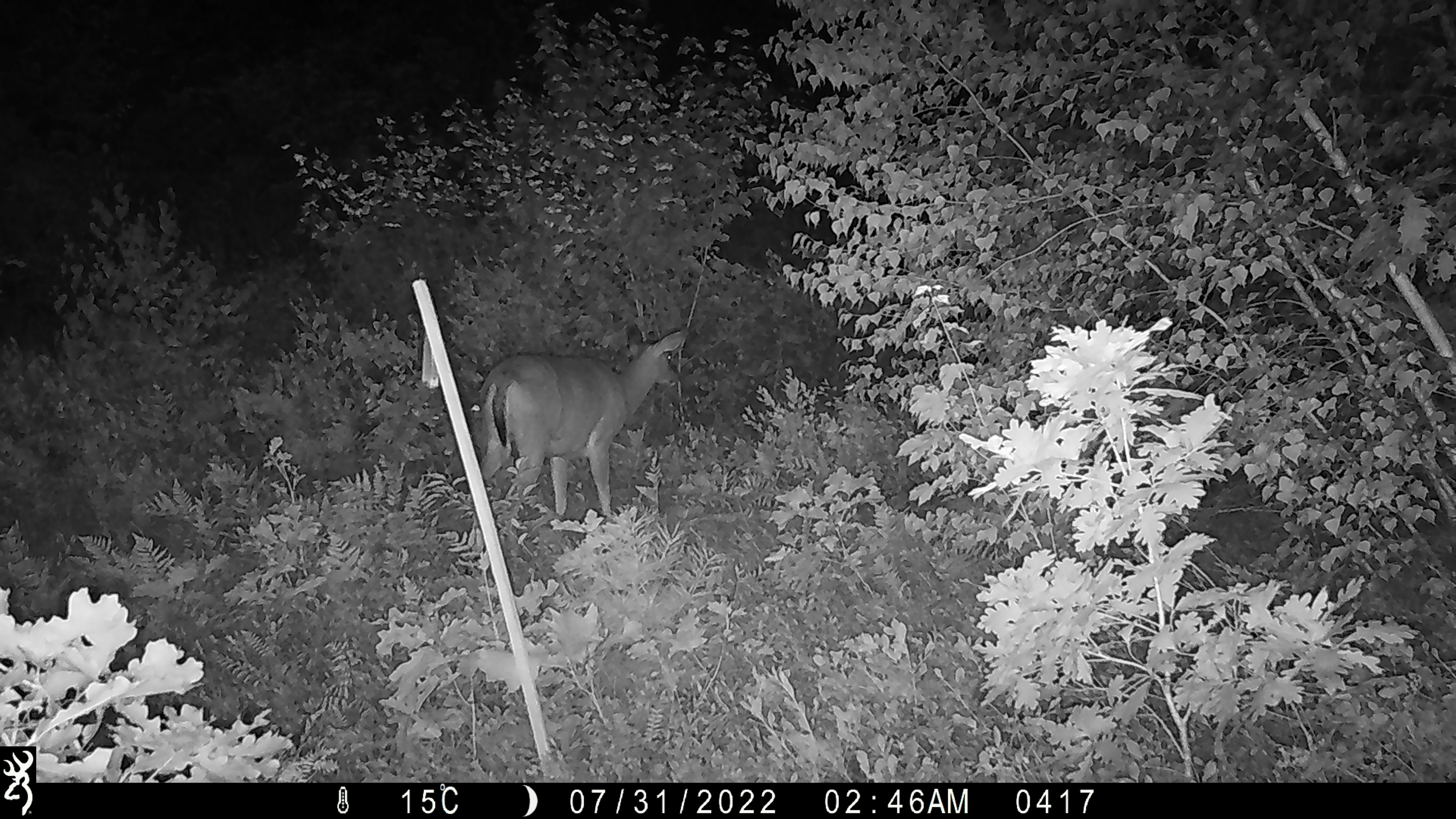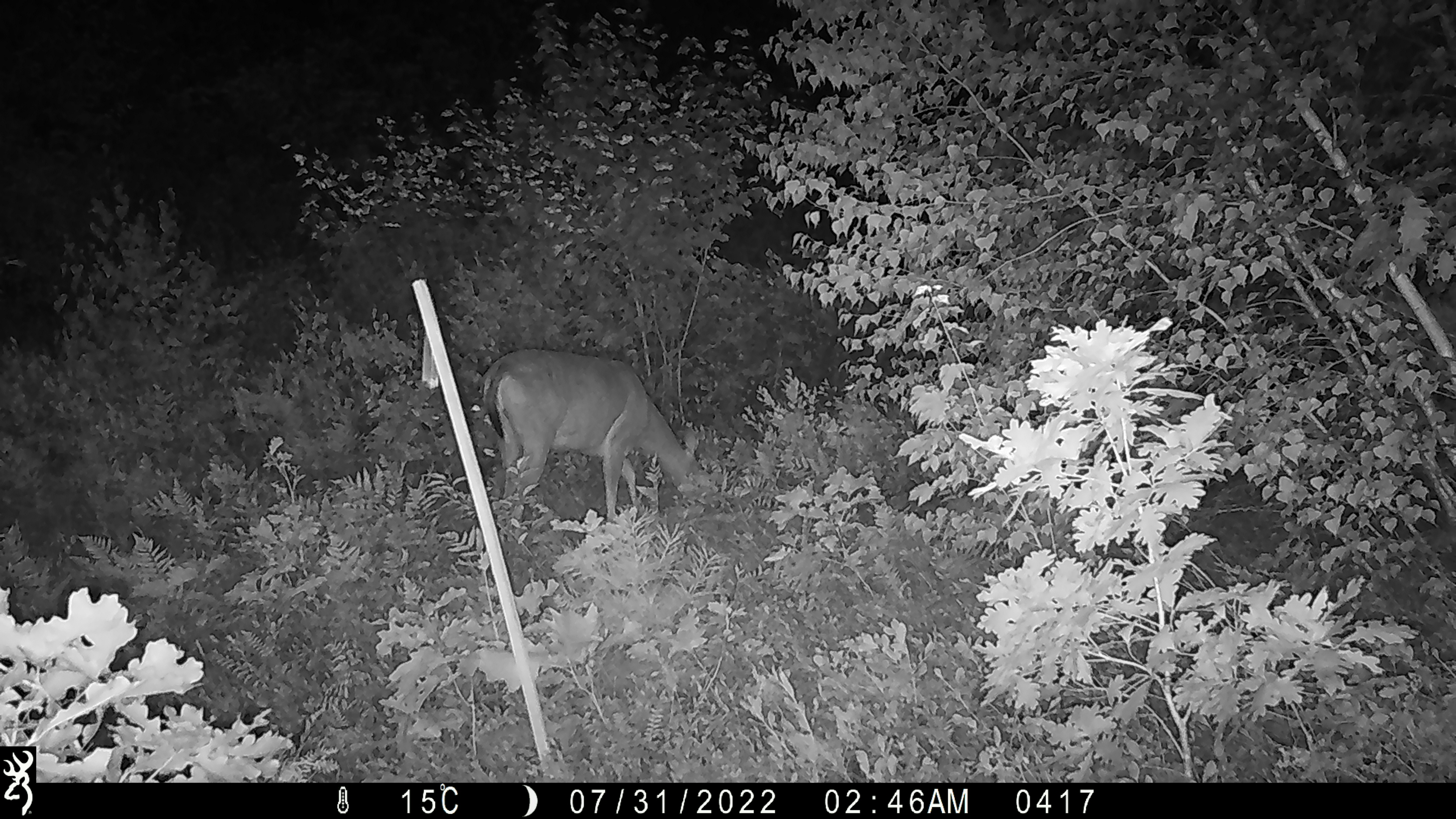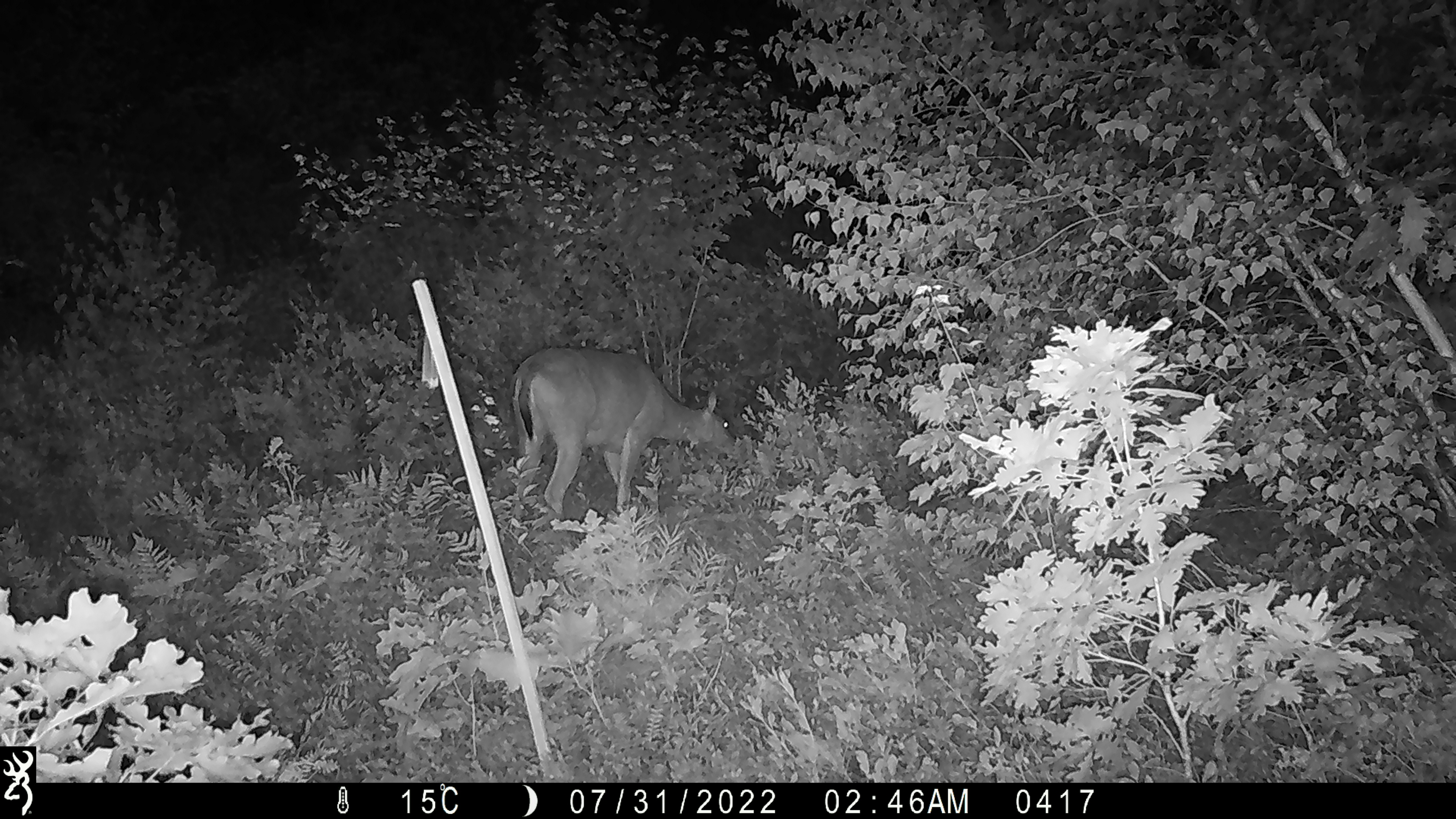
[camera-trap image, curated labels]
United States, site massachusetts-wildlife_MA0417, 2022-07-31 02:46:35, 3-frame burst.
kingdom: Animalia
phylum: Chordata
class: Mammalia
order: Artiodactyla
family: Cervidae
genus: Odocoileus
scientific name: Odocoileus virginianus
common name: white-tailed deer